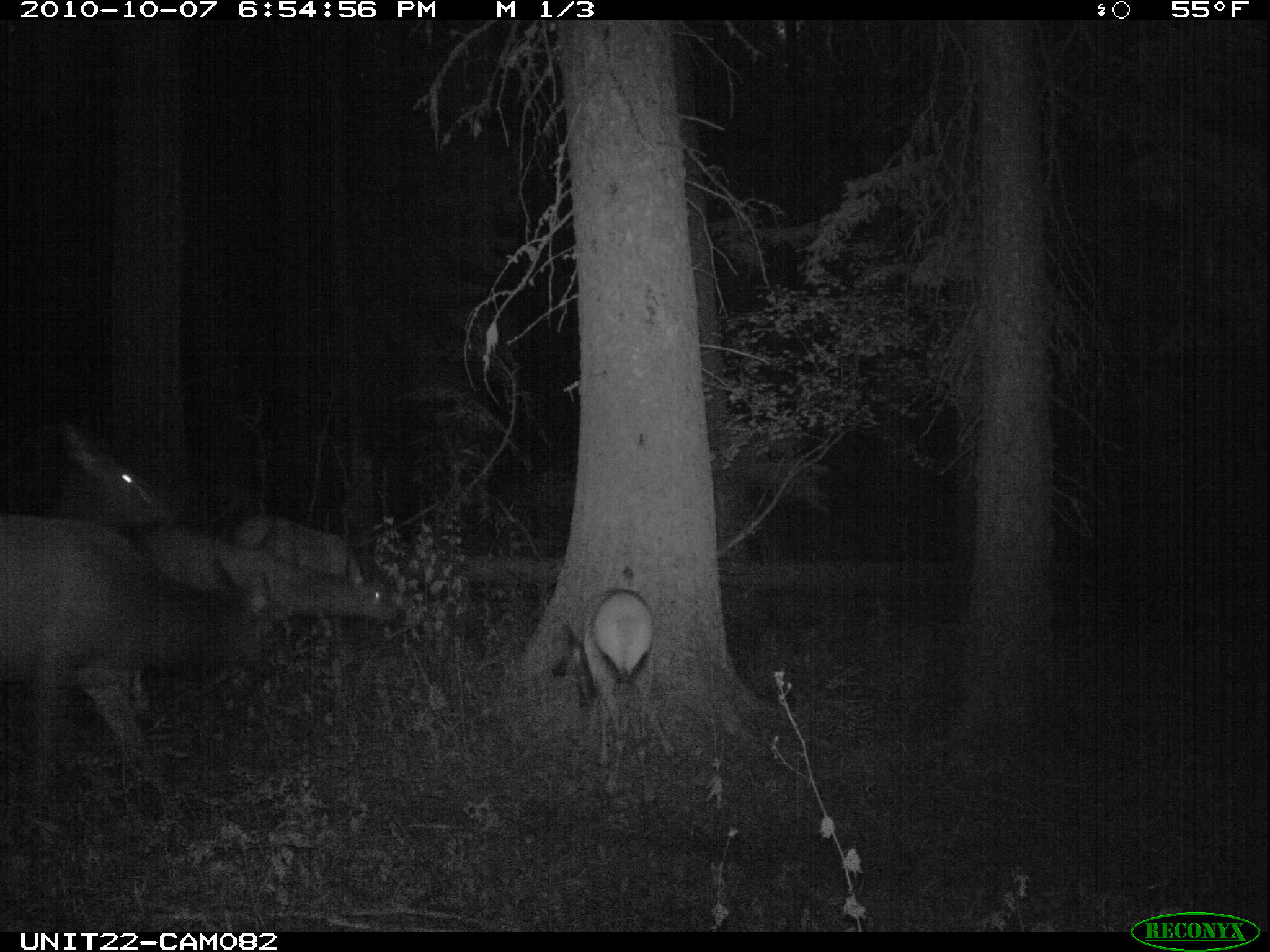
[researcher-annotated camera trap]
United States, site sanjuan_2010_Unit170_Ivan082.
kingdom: Animalia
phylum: Chordata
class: Mammalia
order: Artiodactyla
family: Cervidae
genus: Cervus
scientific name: Cervus elaphus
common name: red deer